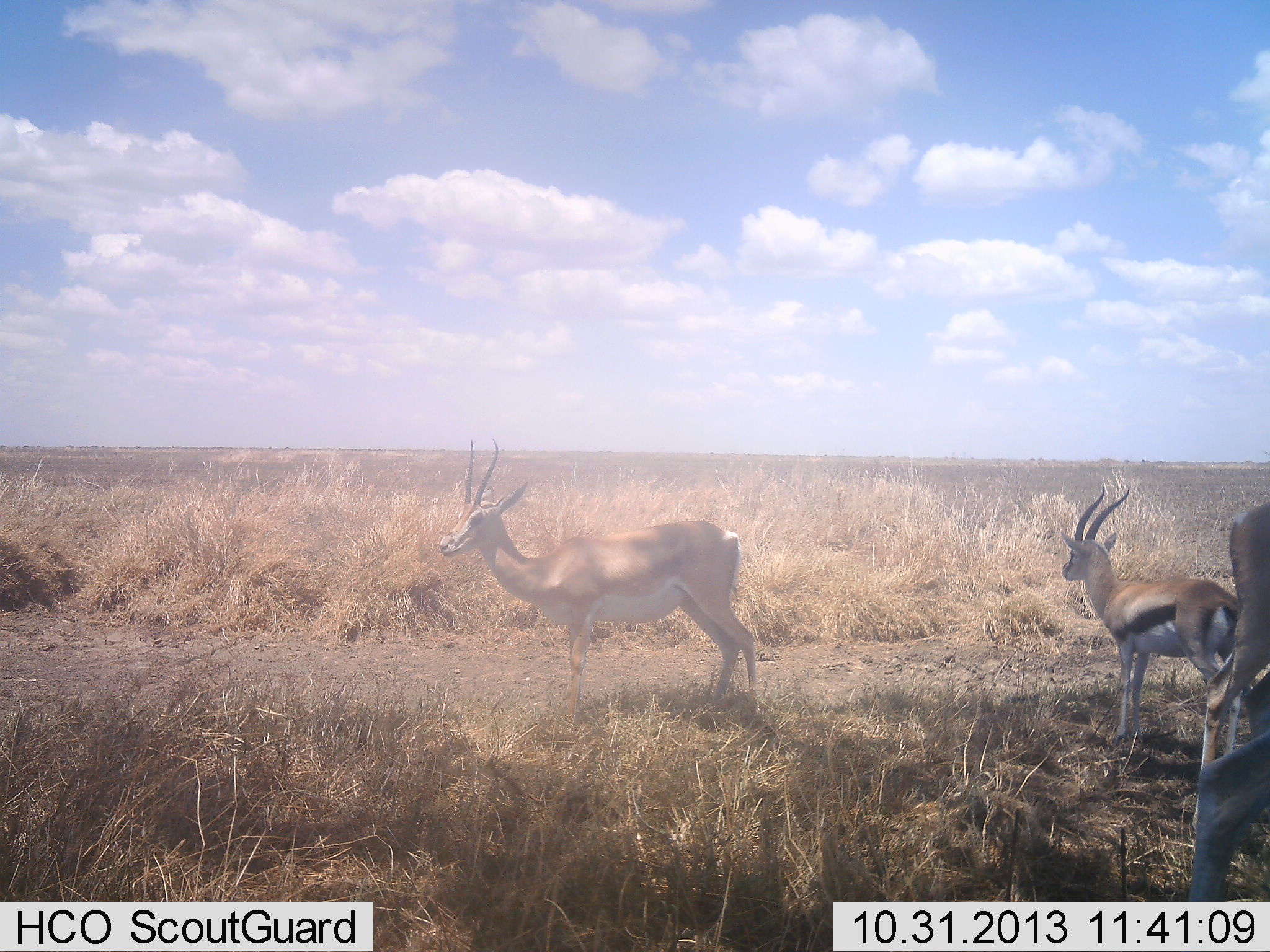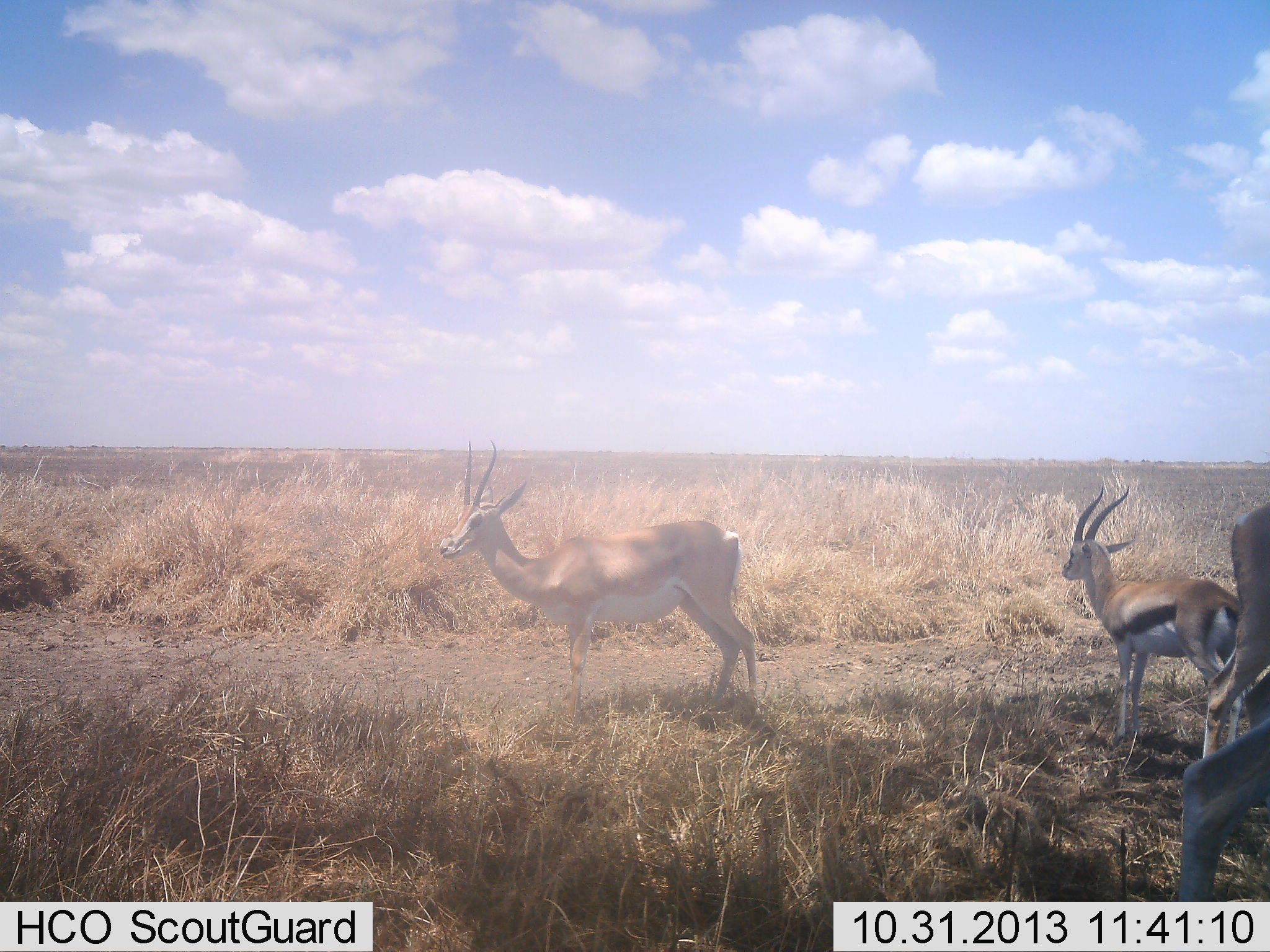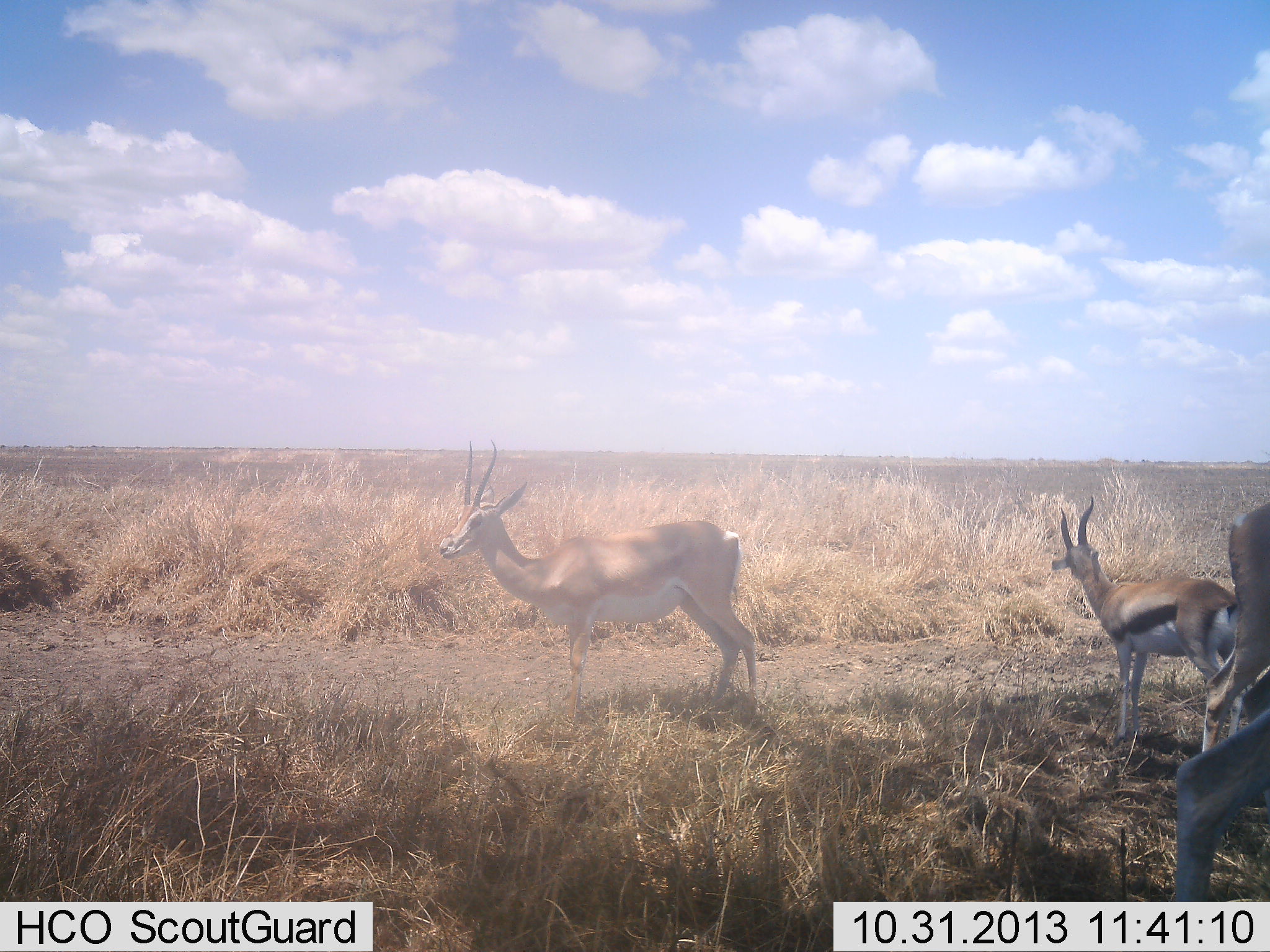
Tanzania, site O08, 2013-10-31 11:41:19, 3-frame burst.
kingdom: Animalia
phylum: Chordata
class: Mammalia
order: Artiodactyla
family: Bovidae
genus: Nanger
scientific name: Nanger granti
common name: grant's gazelle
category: gazellegrants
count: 1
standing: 91%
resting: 0%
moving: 9%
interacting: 0%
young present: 0%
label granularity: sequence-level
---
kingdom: Animalia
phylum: Chordata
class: Mammalia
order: Artiodactyla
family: Bovidae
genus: Eudorcas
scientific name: Eudorcas thomsonii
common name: thomson's gazelle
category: gazellethomsons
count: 2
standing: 100%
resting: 0%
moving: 0%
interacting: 0%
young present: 8%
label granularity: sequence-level